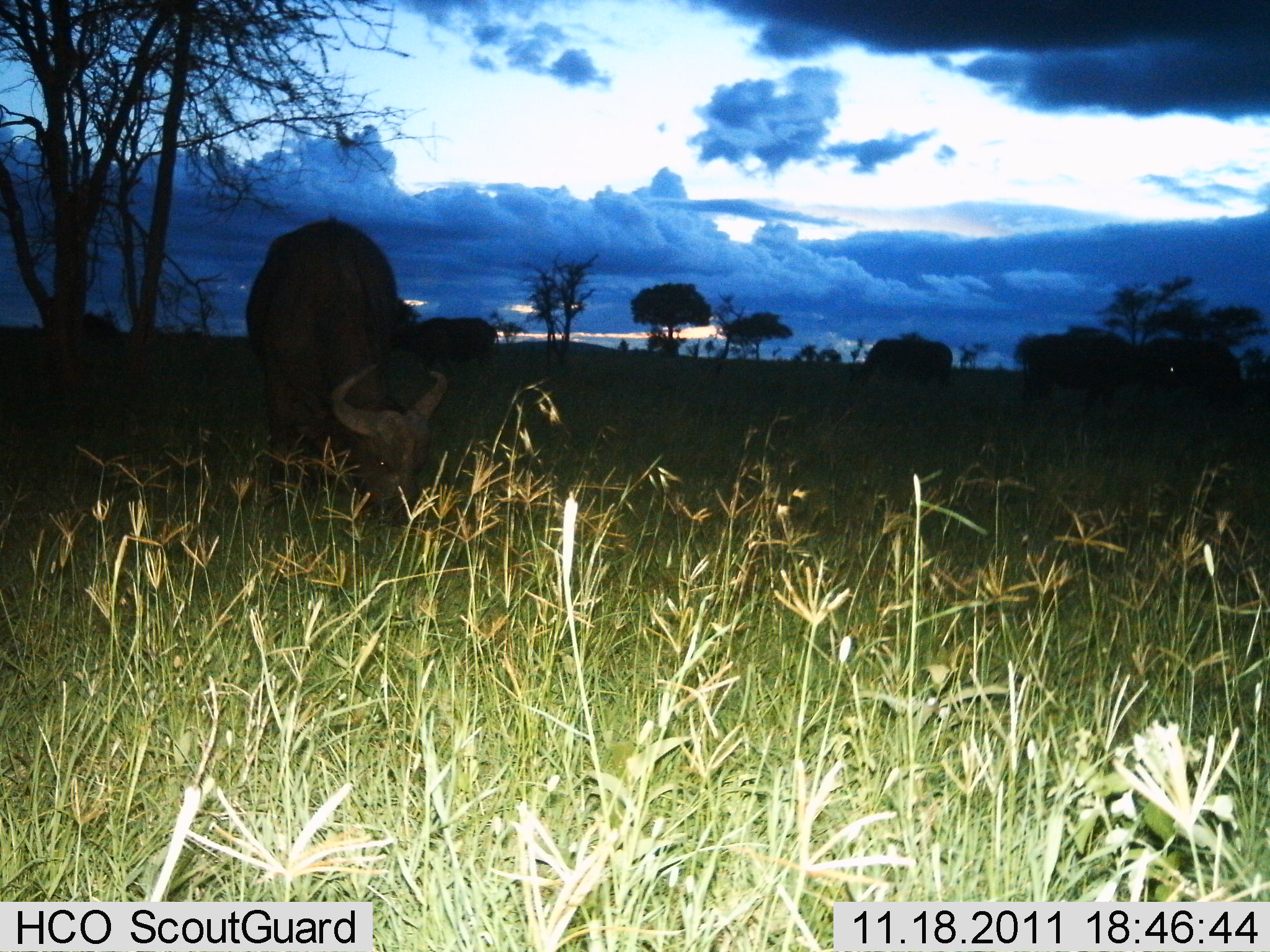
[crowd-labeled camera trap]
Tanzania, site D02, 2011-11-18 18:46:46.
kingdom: Animalia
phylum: Chordata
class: Mammalia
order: Artiodactyla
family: Bovidae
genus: Syncerus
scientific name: Syncerus caffer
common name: cape buffalo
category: buffalo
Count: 5.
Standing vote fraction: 50%.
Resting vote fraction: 0%.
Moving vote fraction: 0%.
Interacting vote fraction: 0%.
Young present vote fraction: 0%.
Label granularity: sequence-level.